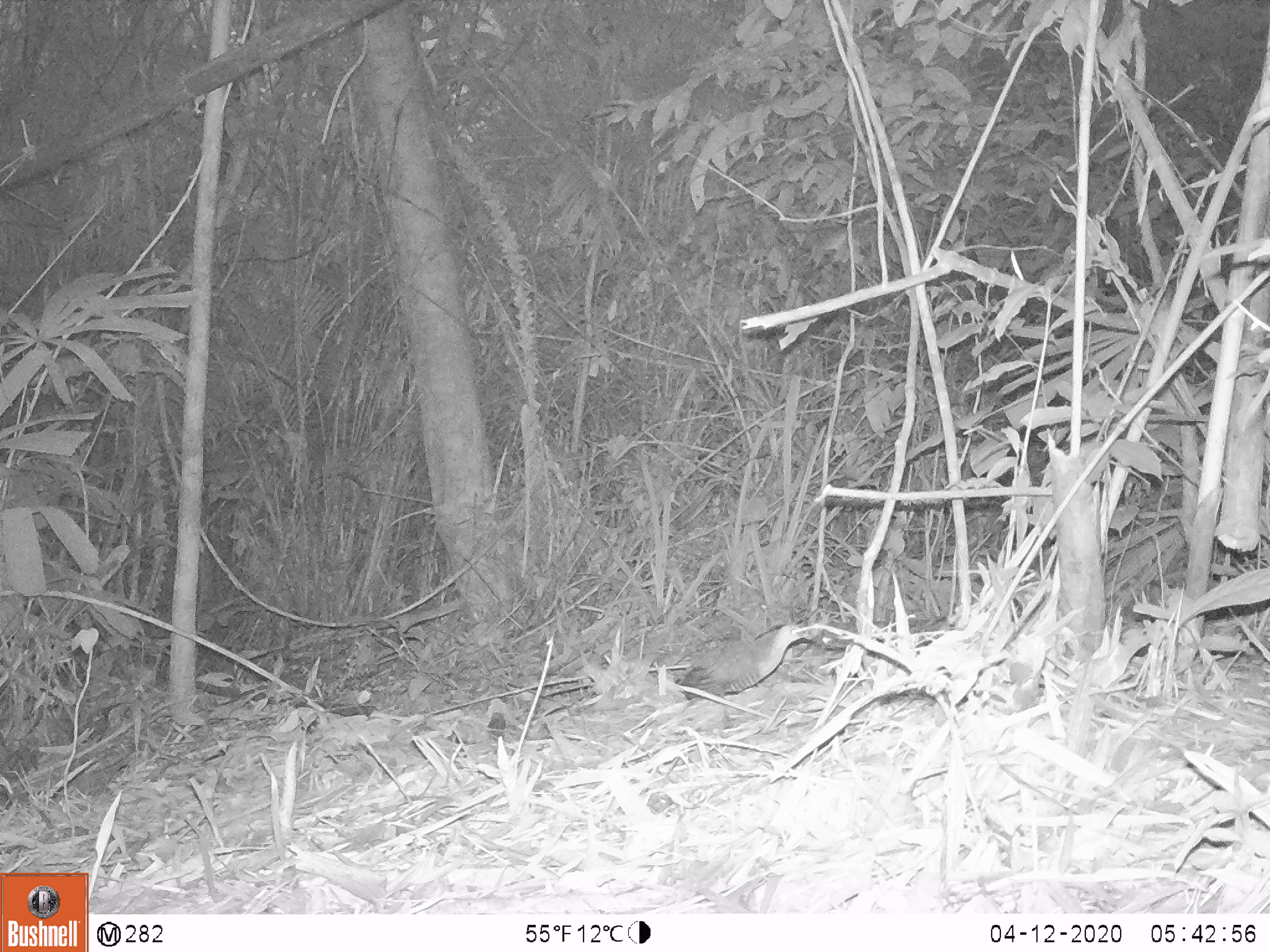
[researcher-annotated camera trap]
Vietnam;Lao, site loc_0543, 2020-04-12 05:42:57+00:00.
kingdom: Animalia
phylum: Chordata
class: Aves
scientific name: Aves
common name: bird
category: unidentified bird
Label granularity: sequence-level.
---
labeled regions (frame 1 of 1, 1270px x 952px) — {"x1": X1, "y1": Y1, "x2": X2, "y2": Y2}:
unidentified bird: {"x1": 674, "y1": 624, "x2": 819, "y2": 698}